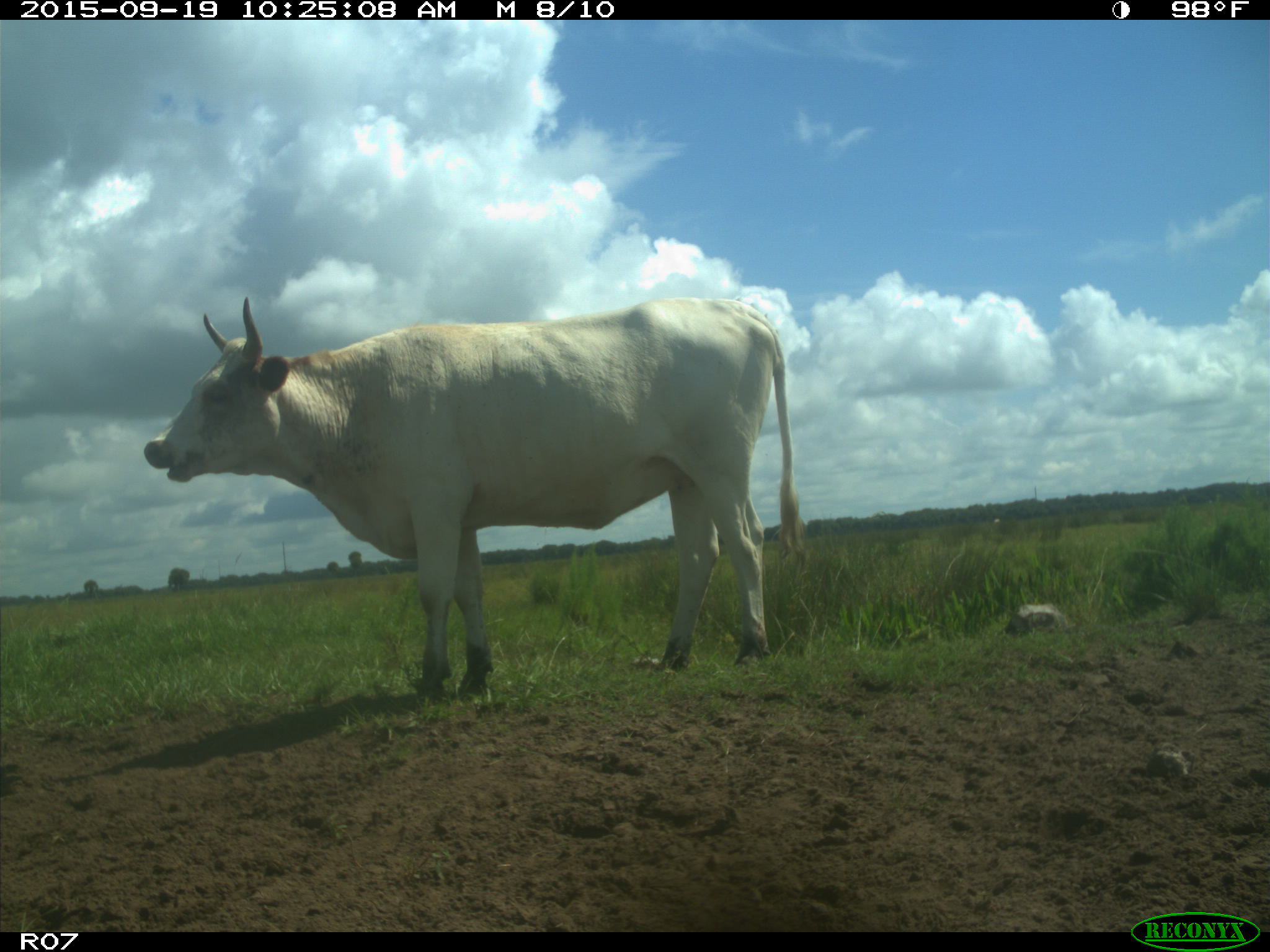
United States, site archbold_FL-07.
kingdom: Animalia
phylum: Chordata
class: Mammalia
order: Artiodactyla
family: Bovidae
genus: Bos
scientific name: Bos taurus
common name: domestic cow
Bos taurus (domestic cow).